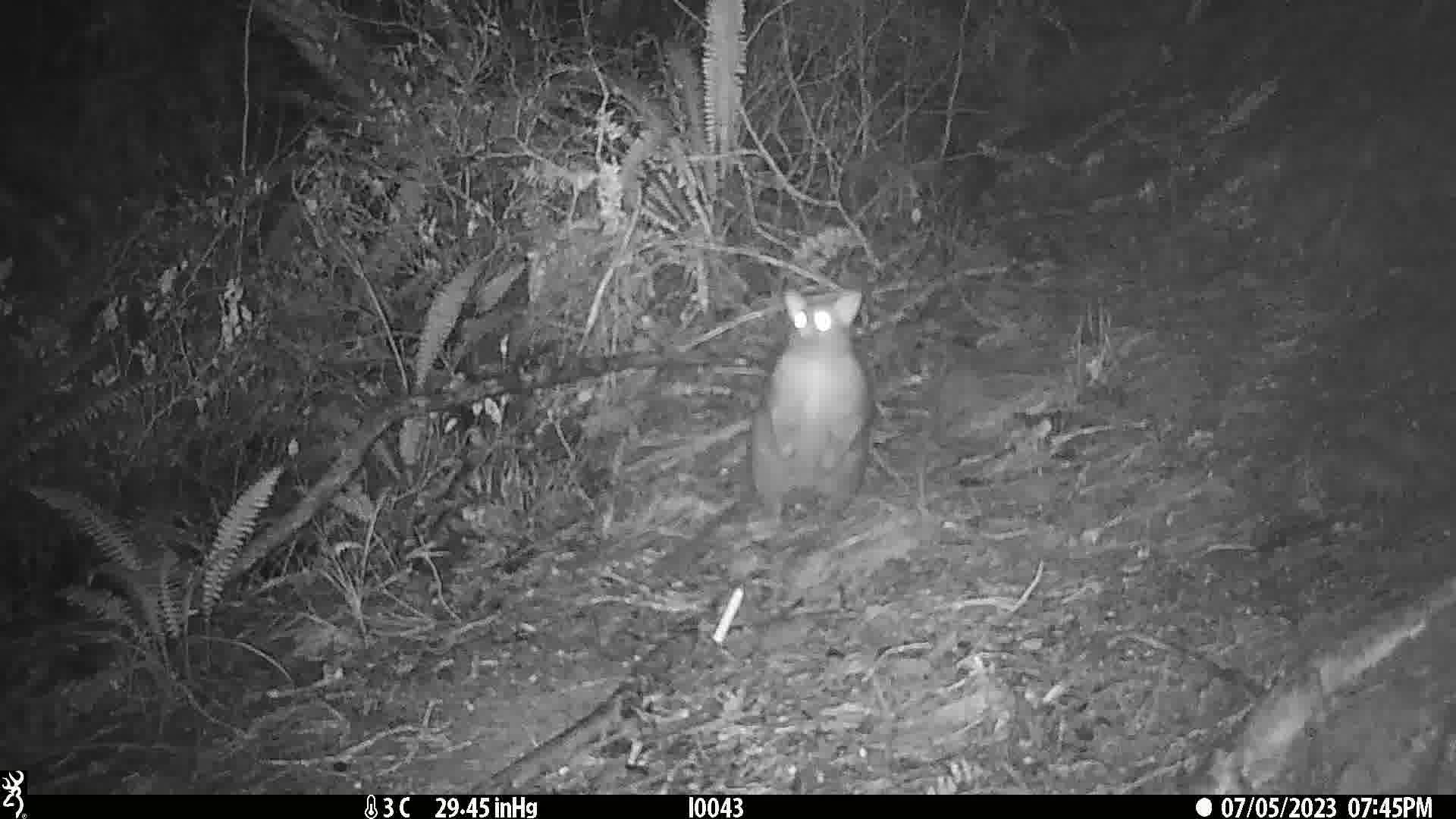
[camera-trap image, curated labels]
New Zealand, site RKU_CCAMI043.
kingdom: Animalia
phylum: Chordata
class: Mammalia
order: Diprotodontia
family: Phalangeridae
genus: Trichosurus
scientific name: Trichosurus vulpecula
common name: common brushtail possum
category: possum